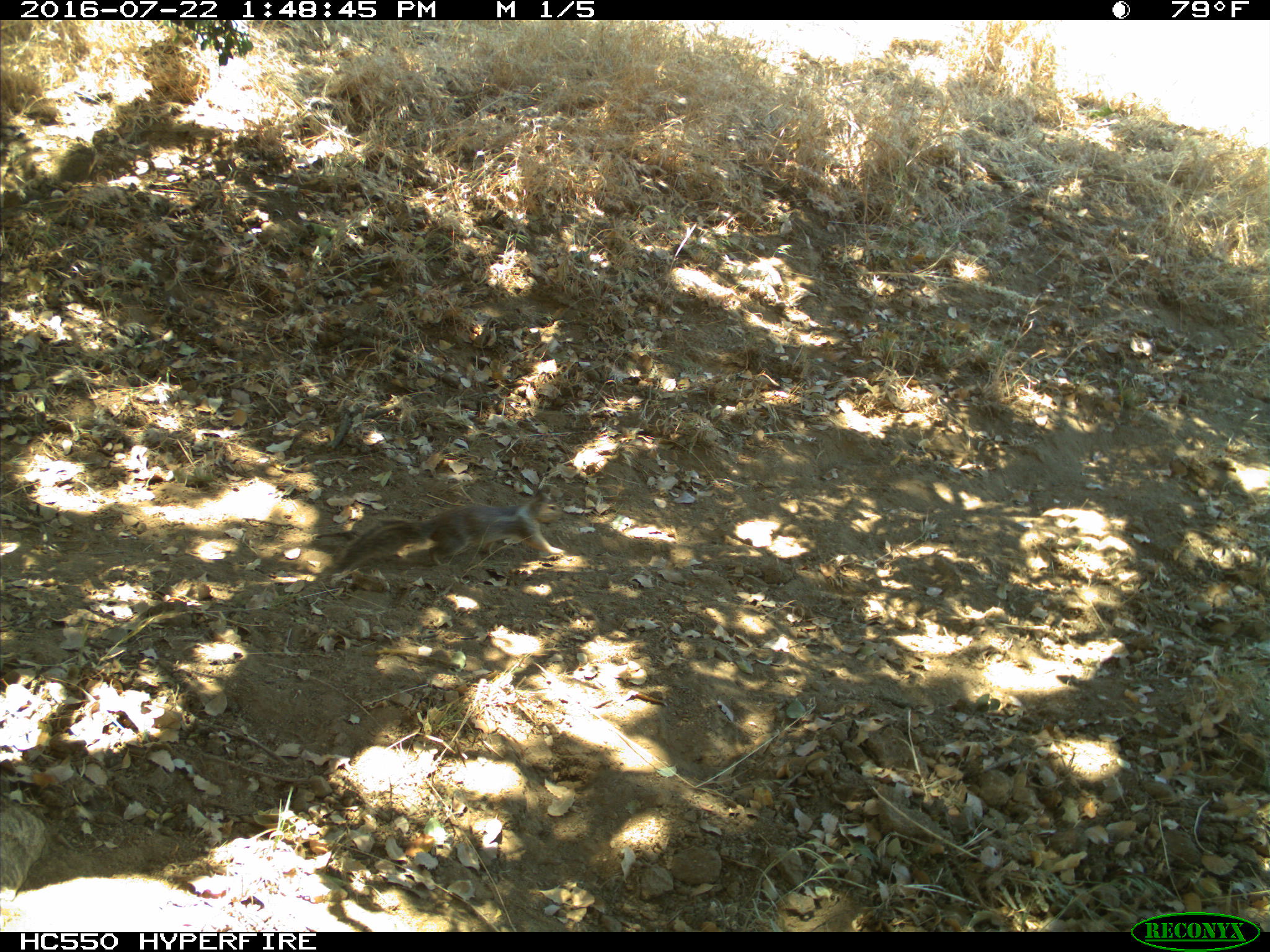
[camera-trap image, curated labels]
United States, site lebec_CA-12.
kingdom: Animalia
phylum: Chordata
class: Mammalia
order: Rodentia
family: Sciuridae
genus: Otospermophilus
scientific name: Otospermophilus beecheyi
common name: california ground squirrel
Otospermophilus beecheyi (california ground squirrel).